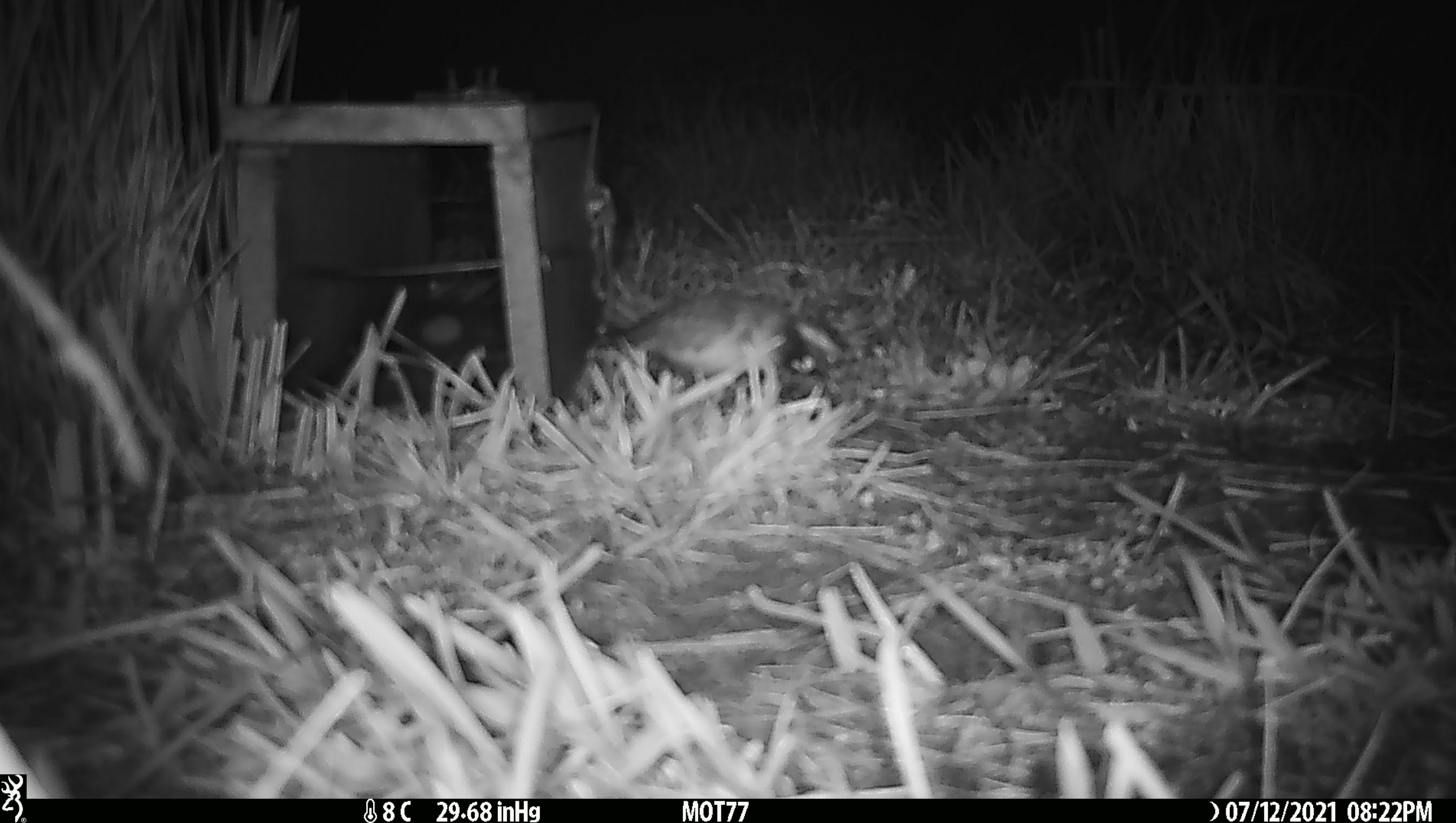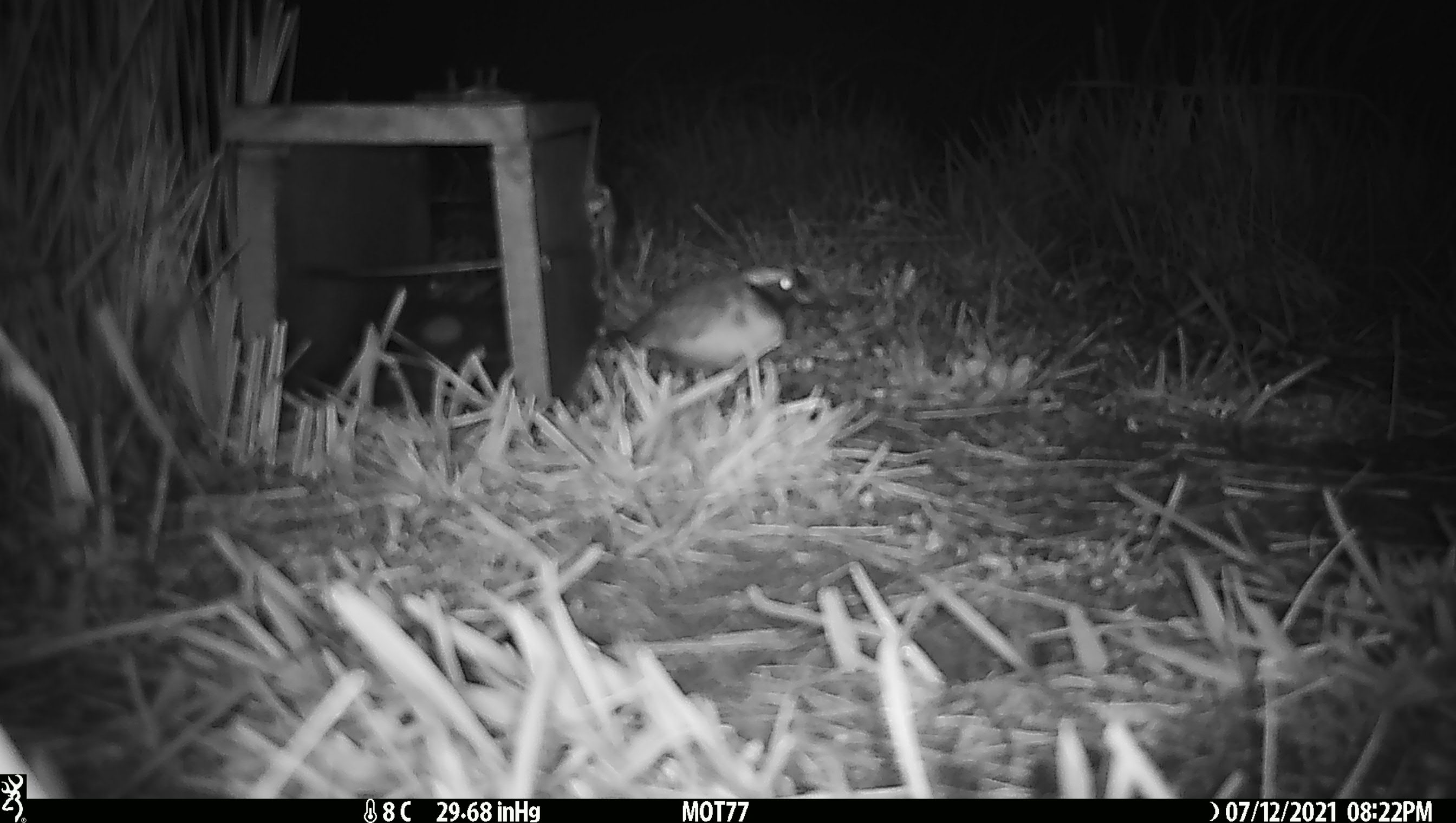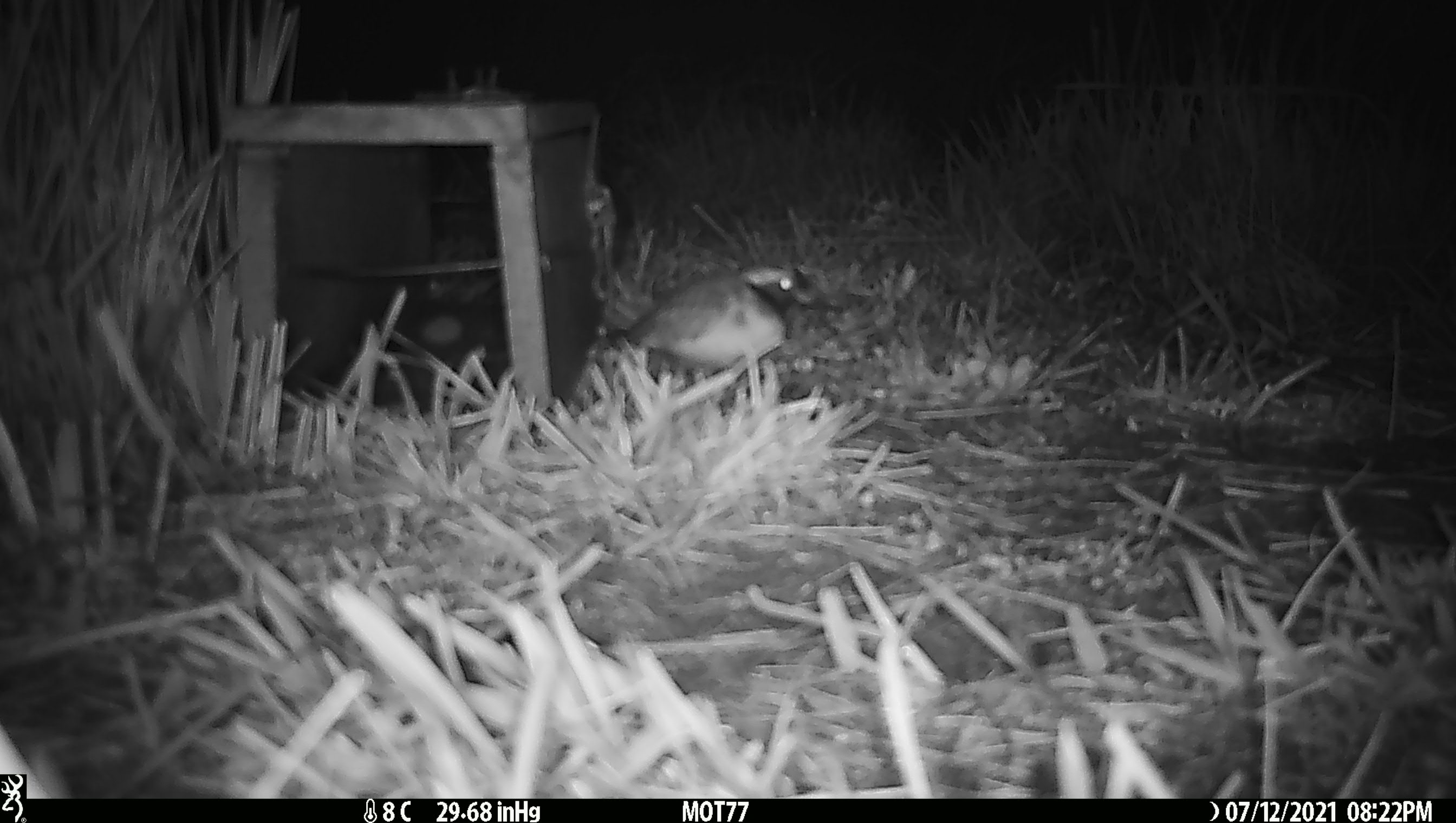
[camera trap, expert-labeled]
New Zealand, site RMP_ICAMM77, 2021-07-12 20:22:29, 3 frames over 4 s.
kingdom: Animalia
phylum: Chordata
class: Aves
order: Charadriiformes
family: Charadriidae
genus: Thinornis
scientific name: Thinornis novaeseelandiae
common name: shore plover